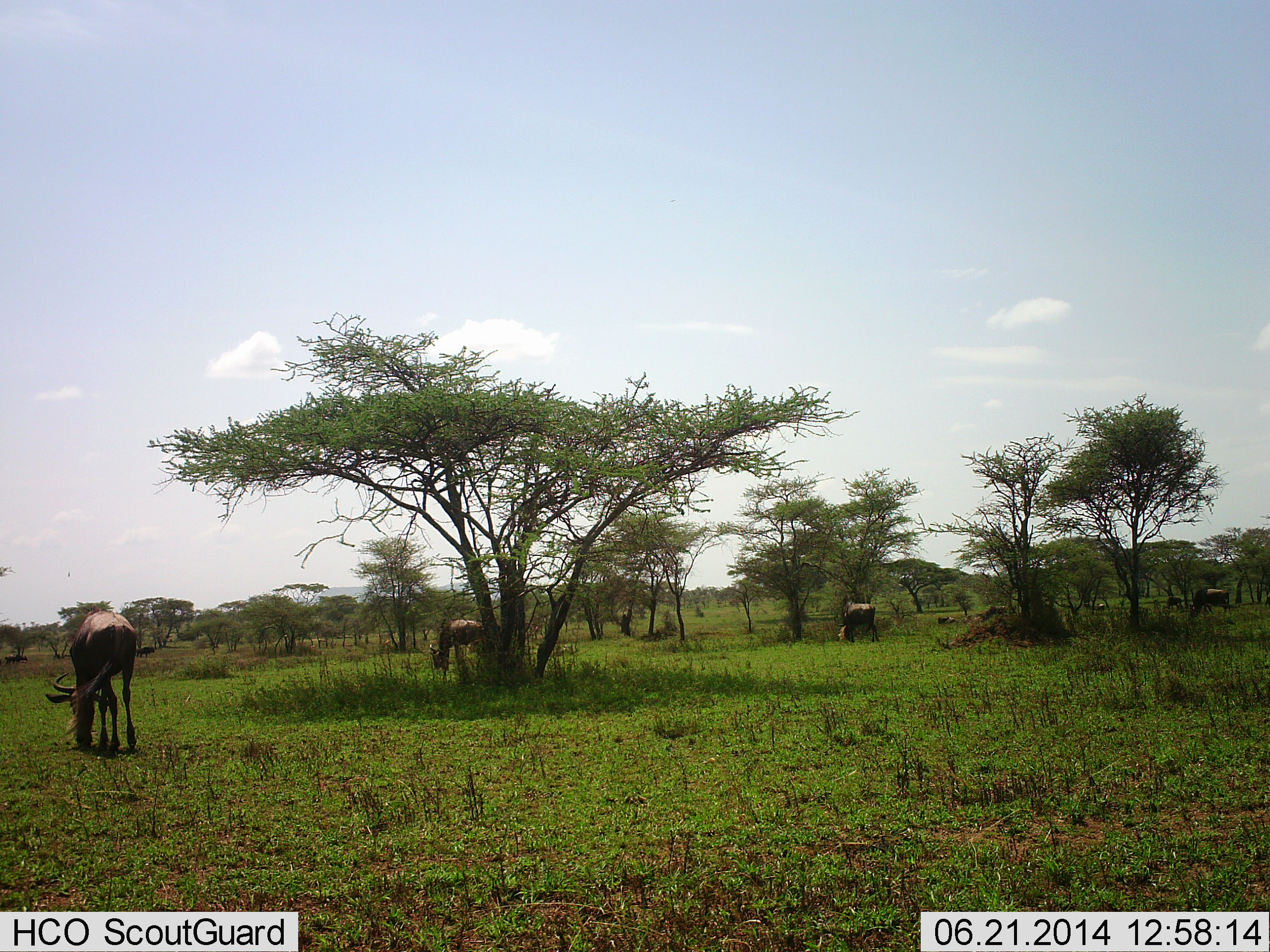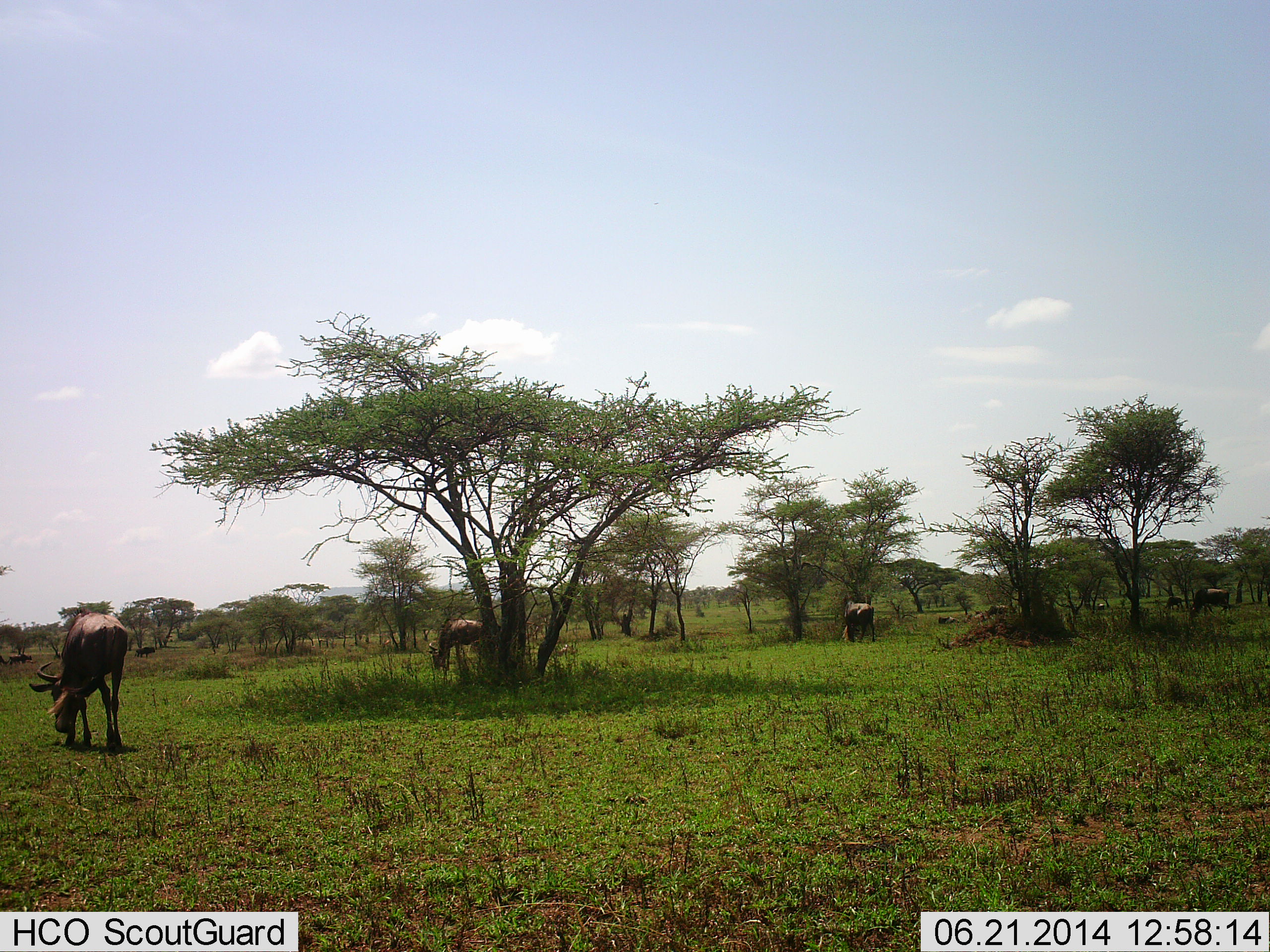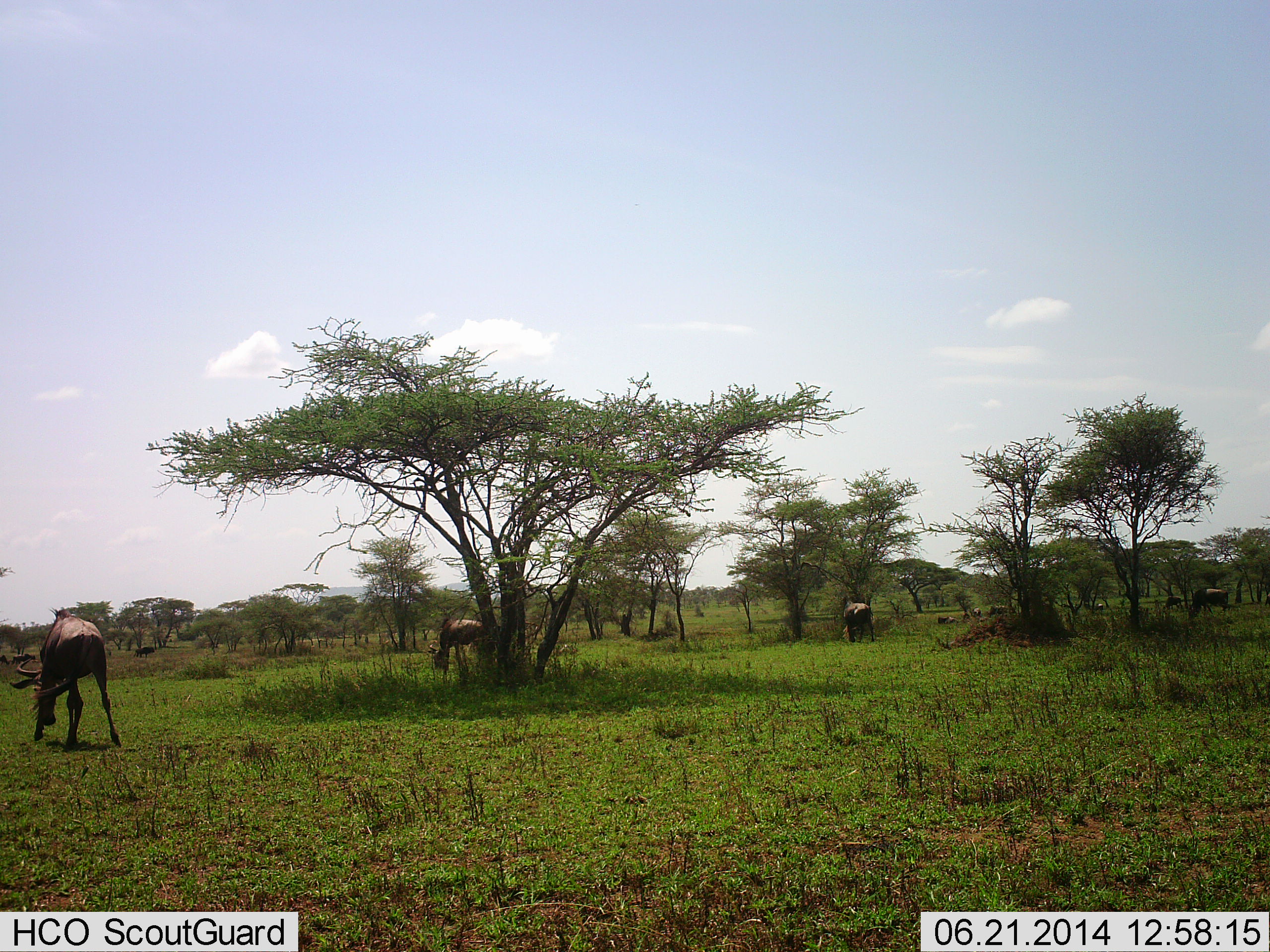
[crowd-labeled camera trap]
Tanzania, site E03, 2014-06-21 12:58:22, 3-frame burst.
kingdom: Animalia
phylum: Chordata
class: Mammalia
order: Artiodactyla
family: Bovidae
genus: Connochaetes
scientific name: Connochaetes taurinus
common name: blue wildebeest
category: wildebeest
Wildebeest (blue wildebeest) (Connochaetes taurinus), count 4. Behavior (volunteer vote fractions): standing 33%, resting 0%, moving 11%, interacting 0%. Young present (vote fraction): 0%. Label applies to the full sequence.